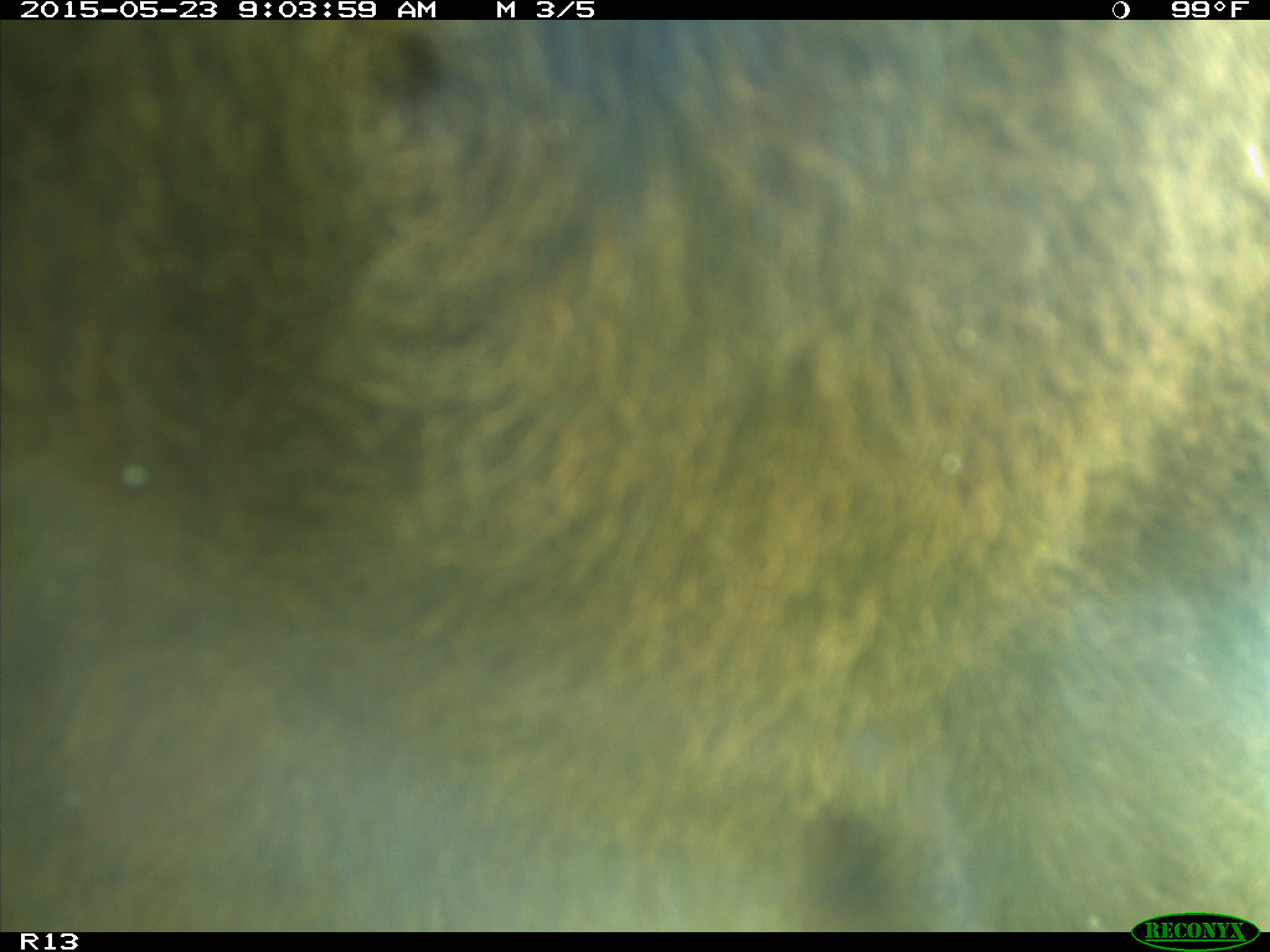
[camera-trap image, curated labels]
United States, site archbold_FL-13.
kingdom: Animalia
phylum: Chordata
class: Mammalia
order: Artiodactyla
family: Bovidae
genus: Bos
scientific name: Bos taurus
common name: domestic cow